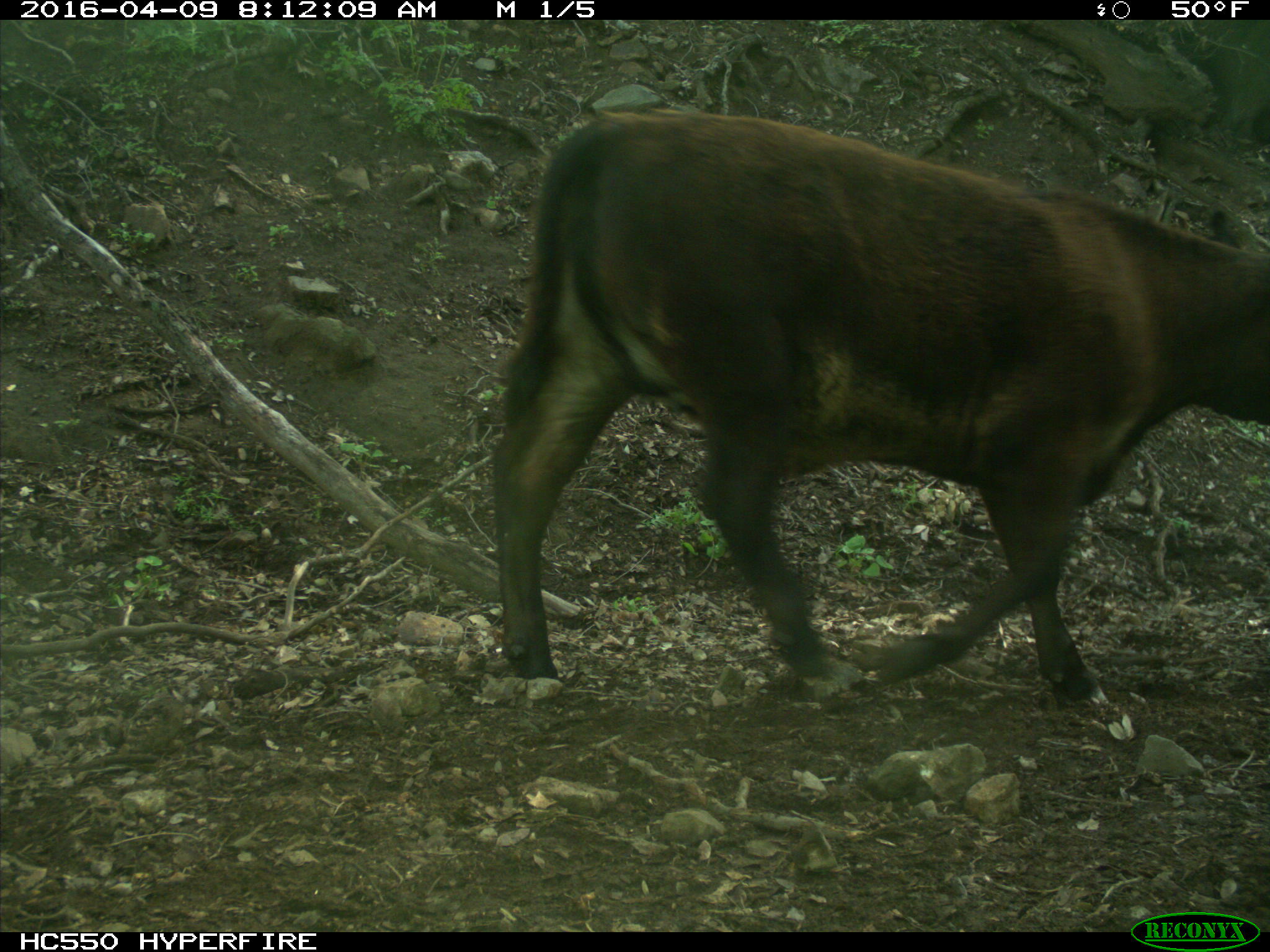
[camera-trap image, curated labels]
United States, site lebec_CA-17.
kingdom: Animalia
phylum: Chordata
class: Mammalia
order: Artiodactyla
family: Bovidae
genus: Bos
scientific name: Bos taurus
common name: domestic cow